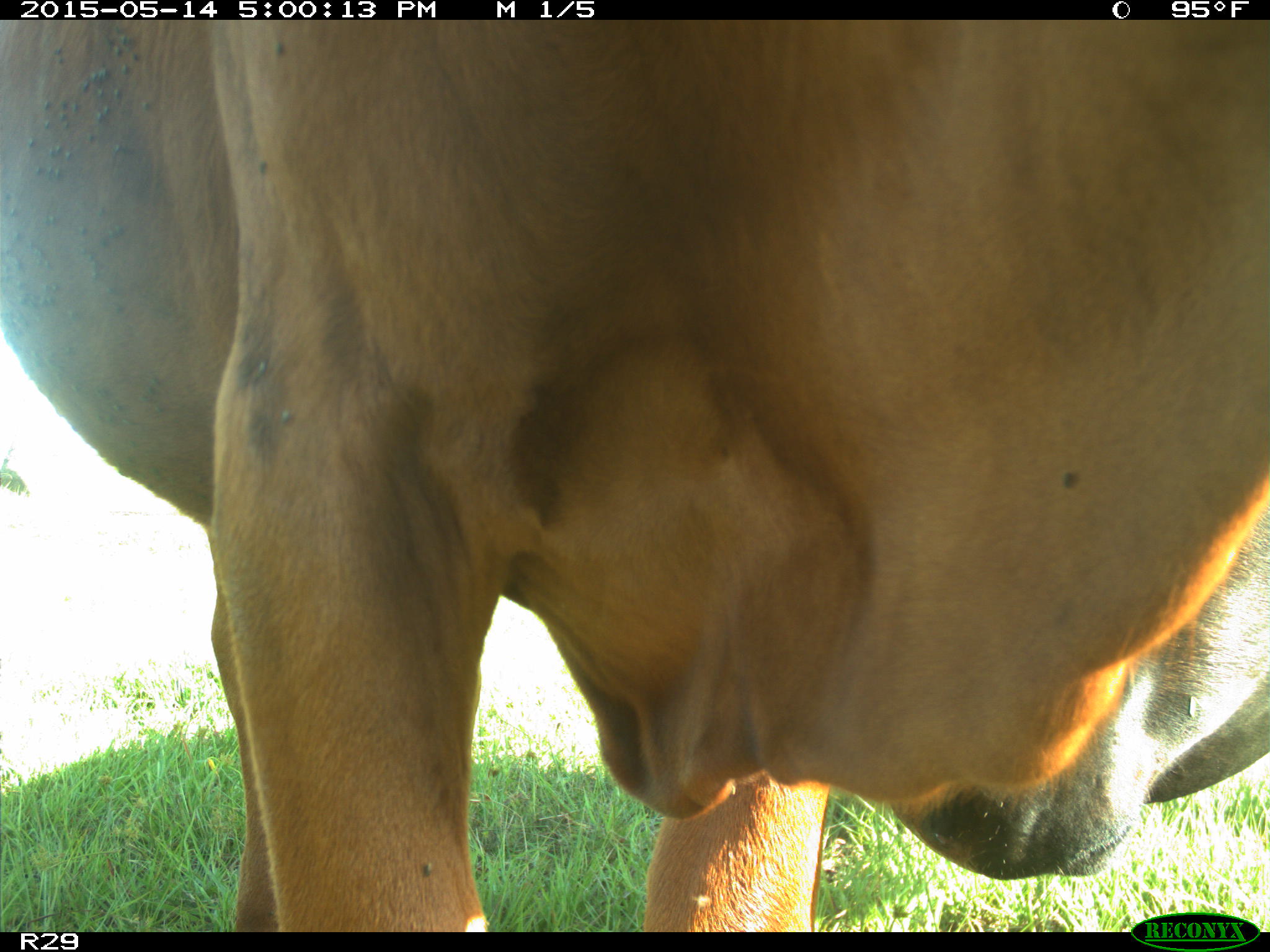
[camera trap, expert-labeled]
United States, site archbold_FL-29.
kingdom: Animalia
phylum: Chordata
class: Mammalia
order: Artiodactyla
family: Bovidae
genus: Bos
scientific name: Bos taurus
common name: domestic cow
Bos taurus (domestic cow).